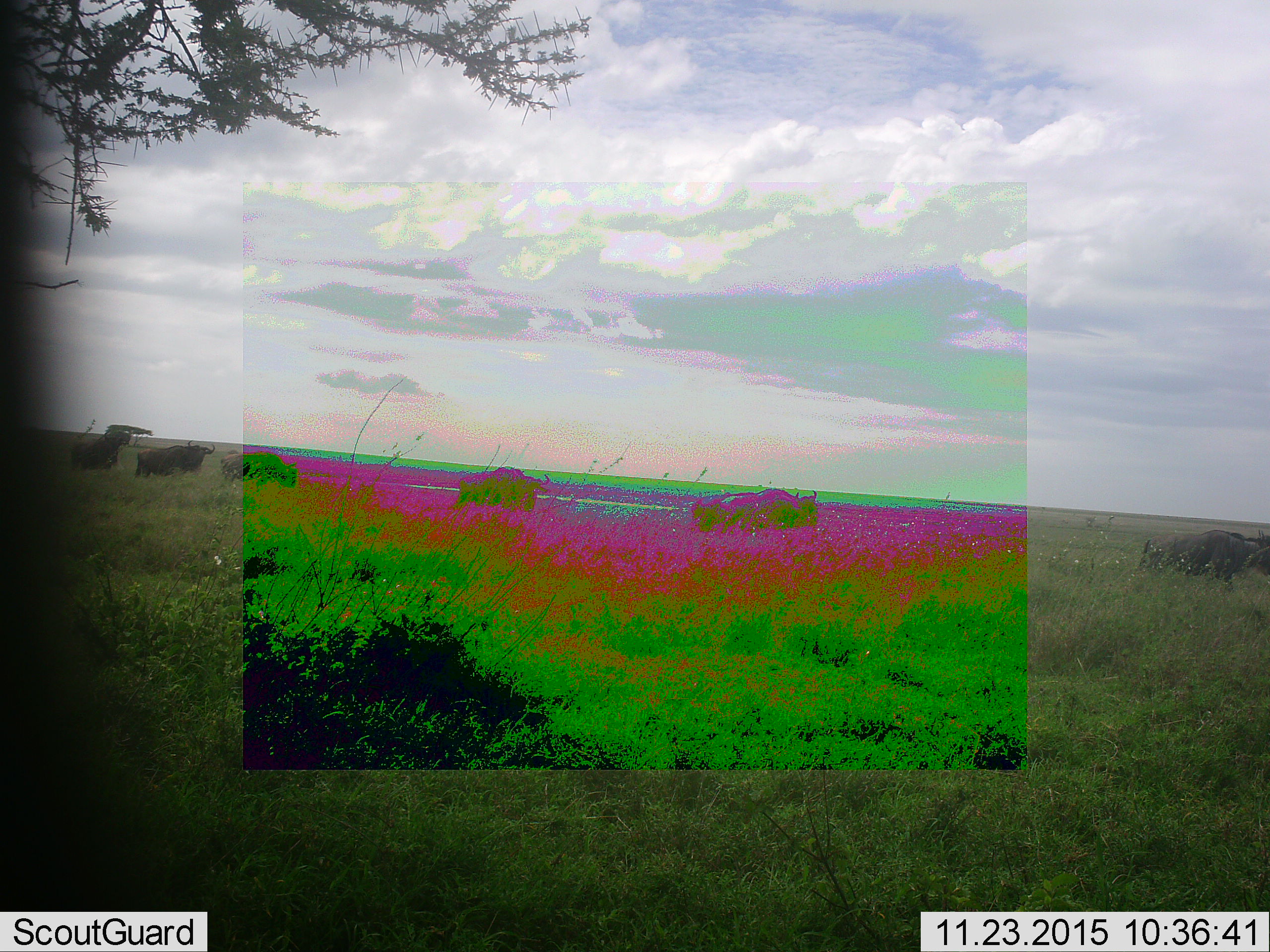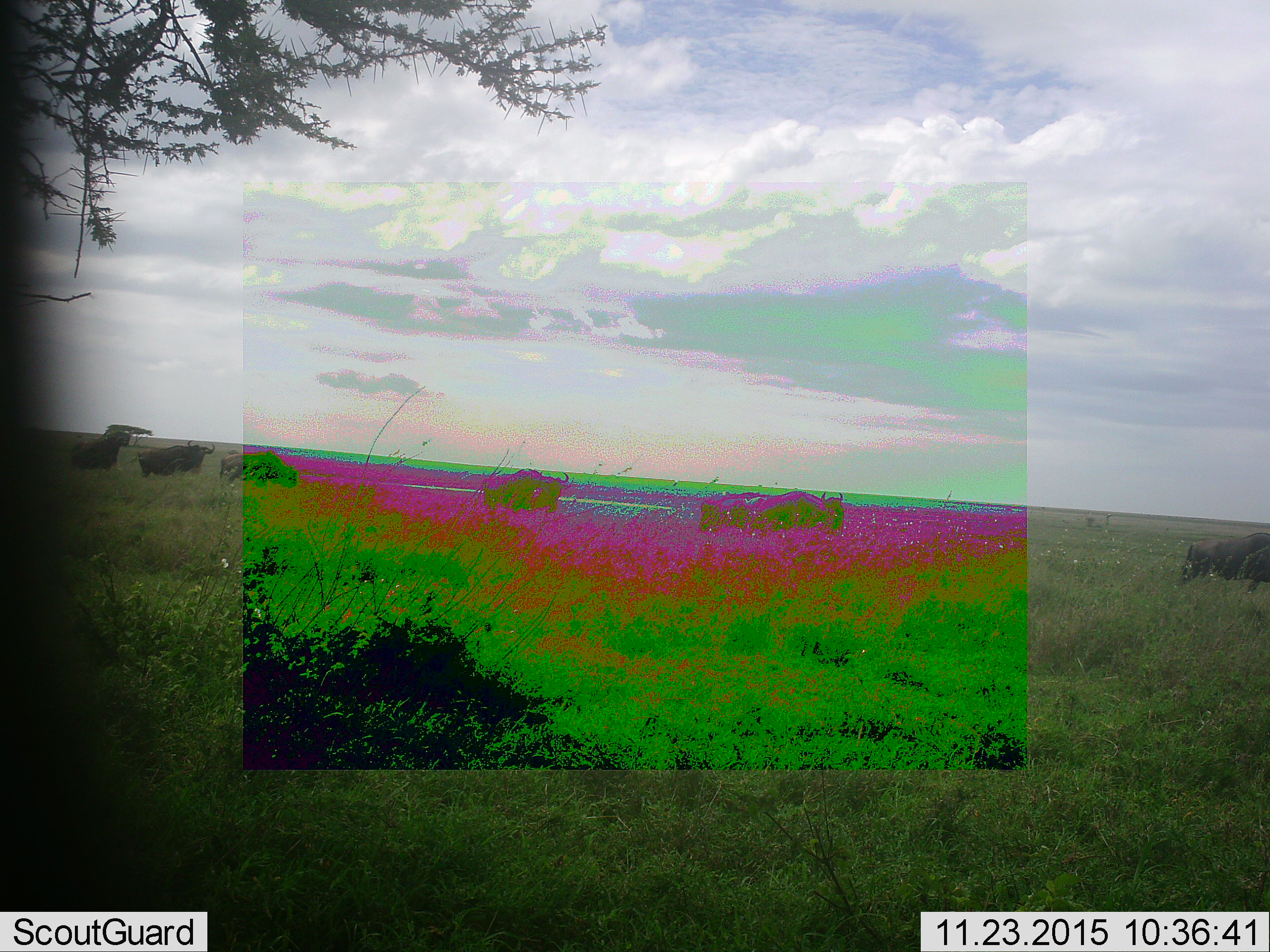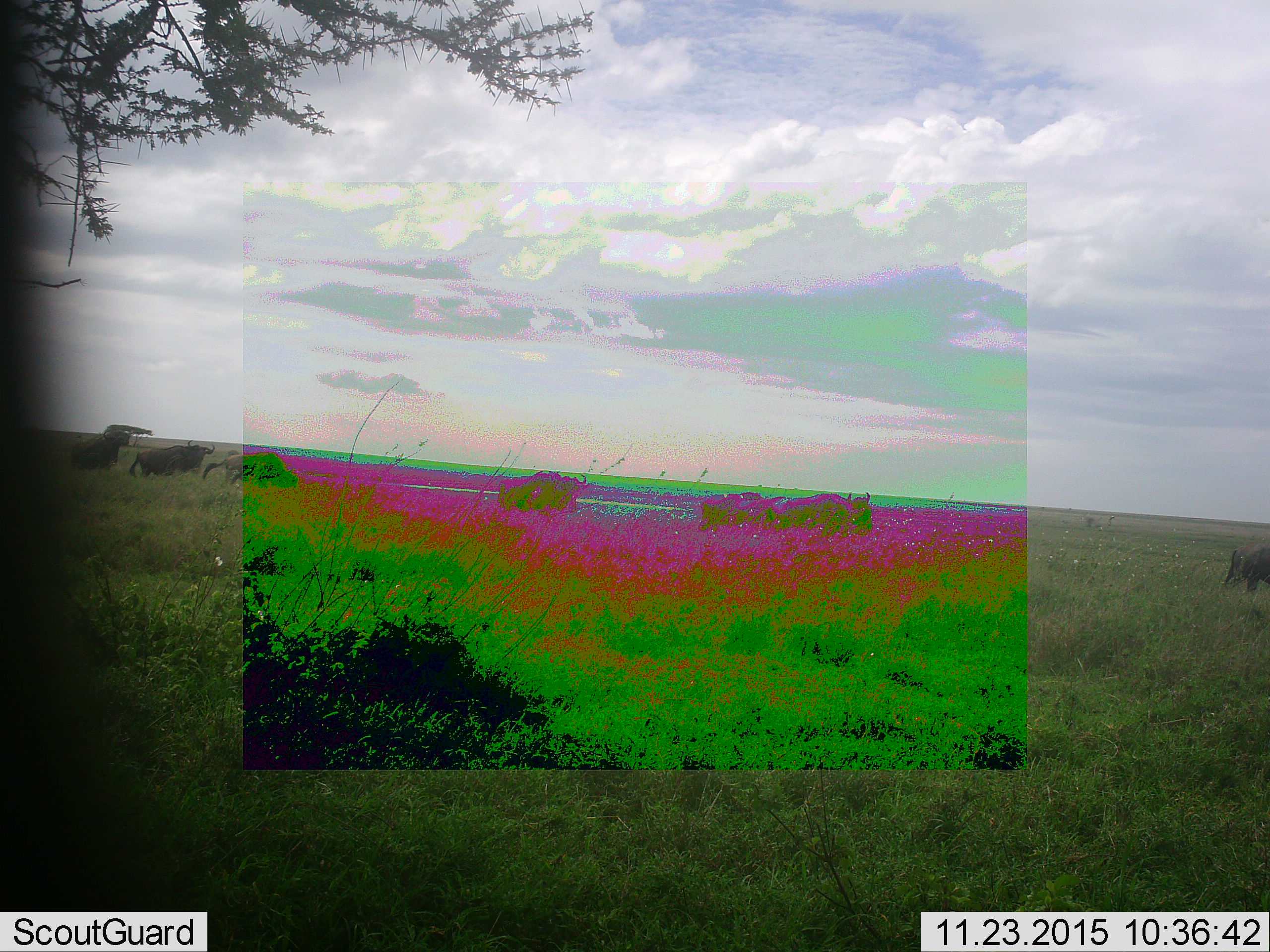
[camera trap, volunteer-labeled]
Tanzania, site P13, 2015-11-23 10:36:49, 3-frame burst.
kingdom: Animalia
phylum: Chordata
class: Mammalia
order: Artiodactyla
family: Bovidae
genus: Connochaetes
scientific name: Connochaetes taurinus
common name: blue wildebeest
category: wildebeest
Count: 7.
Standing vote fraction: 29%.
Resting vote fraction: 0%.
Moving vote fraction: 100%.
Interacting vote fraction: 0%.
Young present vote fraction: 0%.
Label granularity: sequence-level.